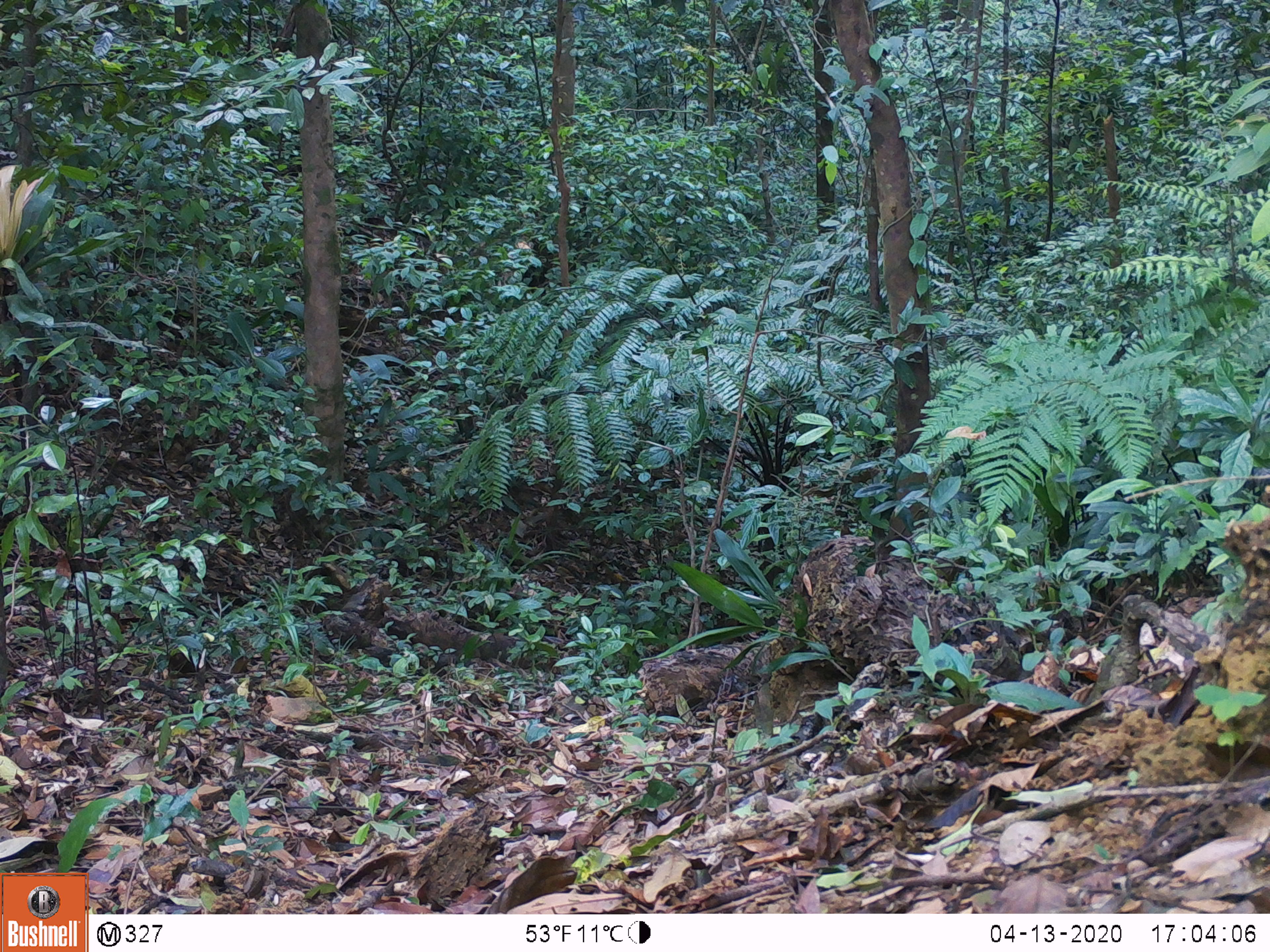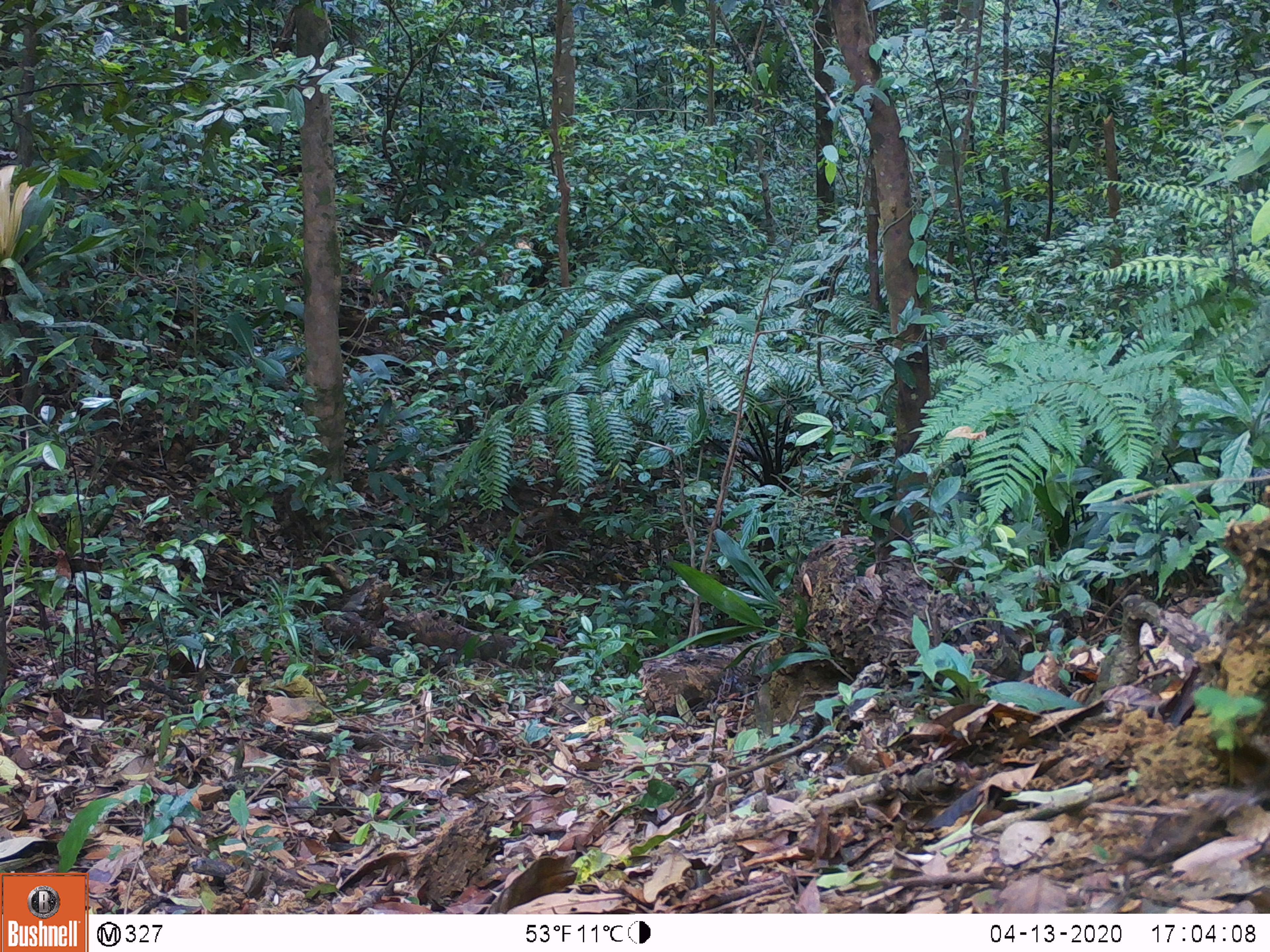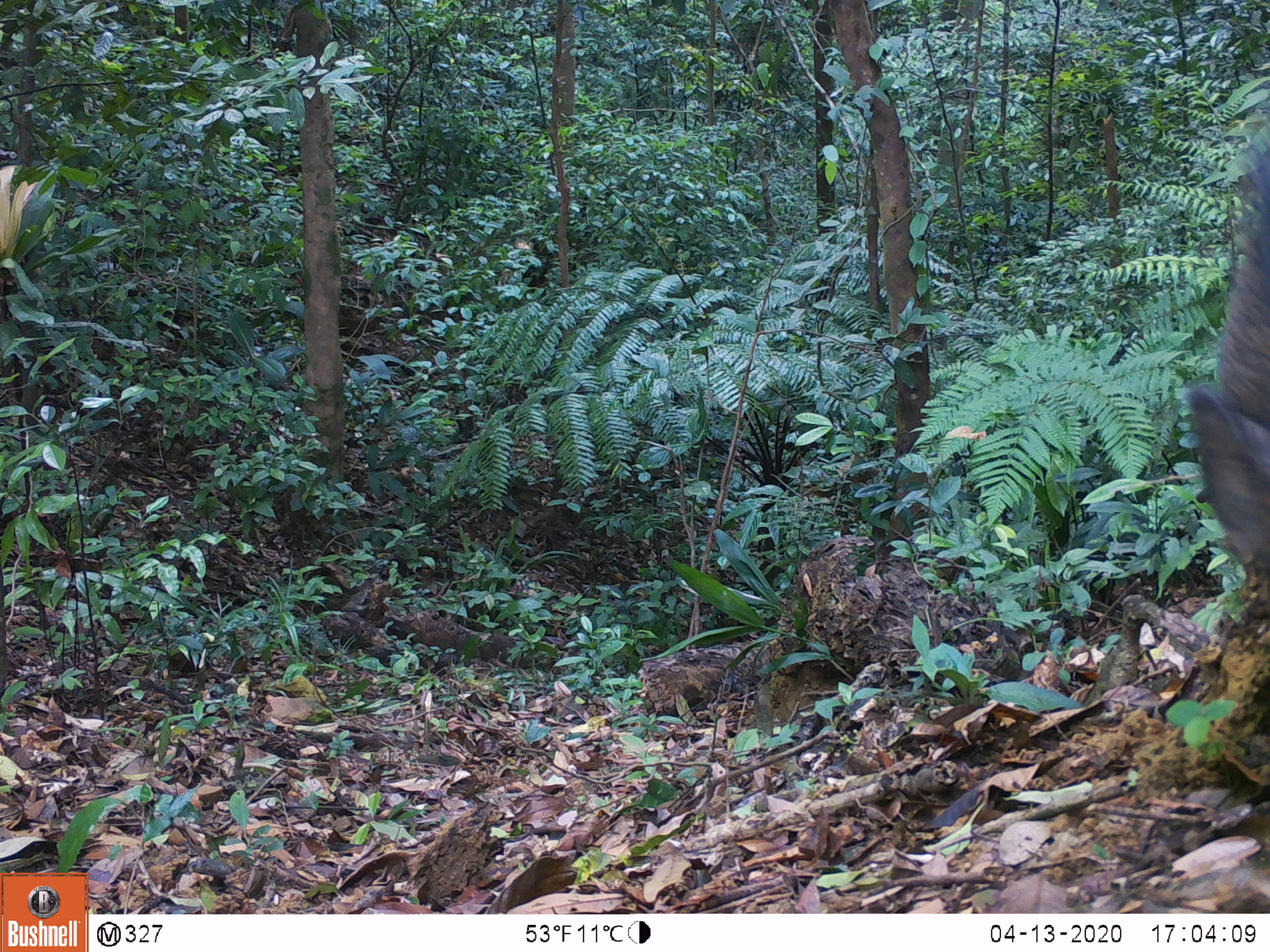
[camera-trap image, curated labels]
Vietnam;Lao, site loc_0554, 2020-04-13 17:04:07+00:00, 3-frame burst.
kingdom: Animalia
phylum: Chordata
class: Mammalia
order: Artiodactyla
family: Suidae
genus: Sus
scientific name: Sus scrofa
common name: eurasian wild pig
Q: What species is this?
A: Eurasian wild pig (Sus scrofa).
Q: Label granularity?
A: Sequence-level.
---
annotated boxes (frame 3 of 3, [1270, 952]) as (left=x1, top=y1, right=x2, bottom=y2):
eurasian wild pig: (left=1190, top=127, right=1266, bottom=570)